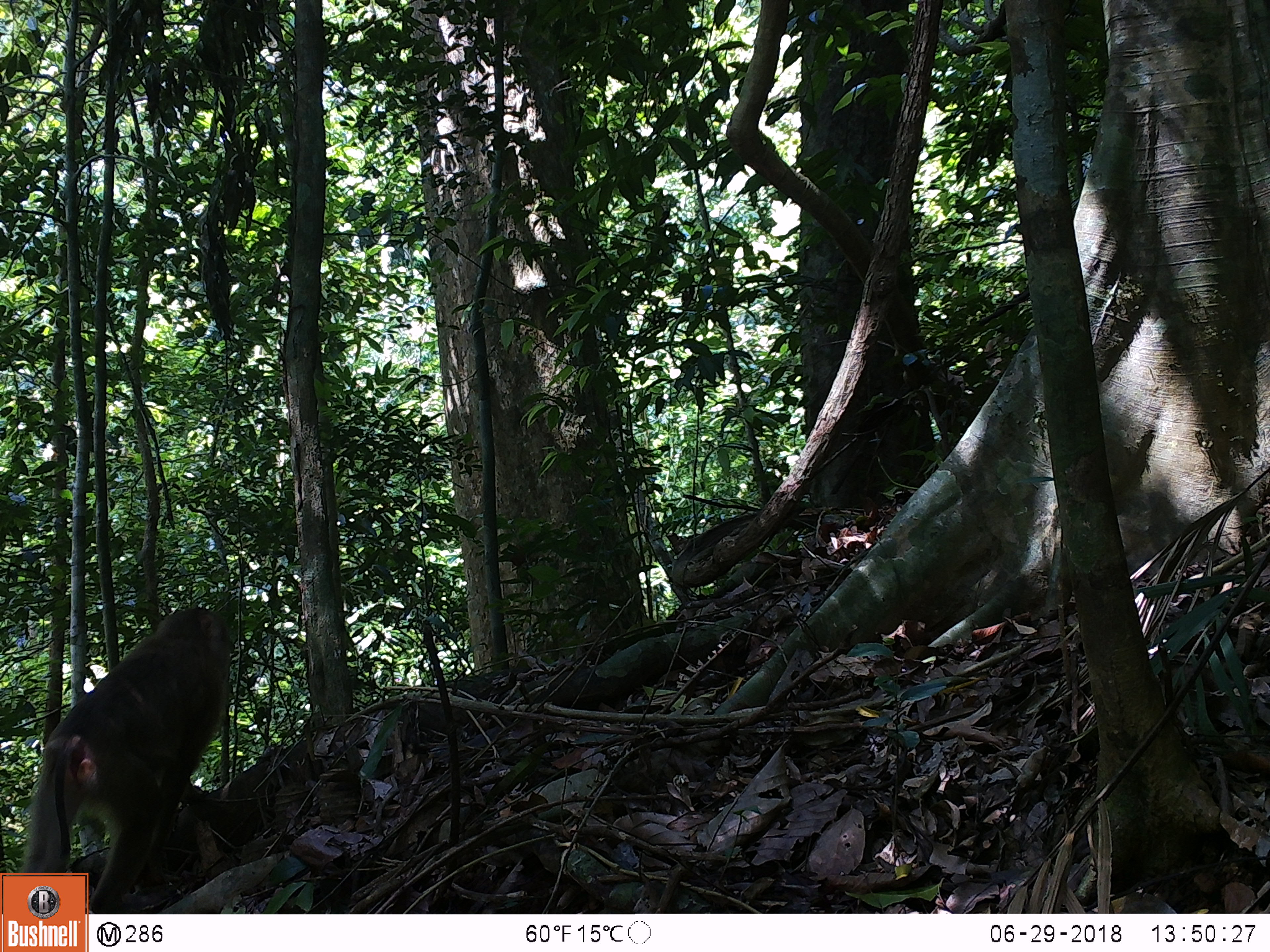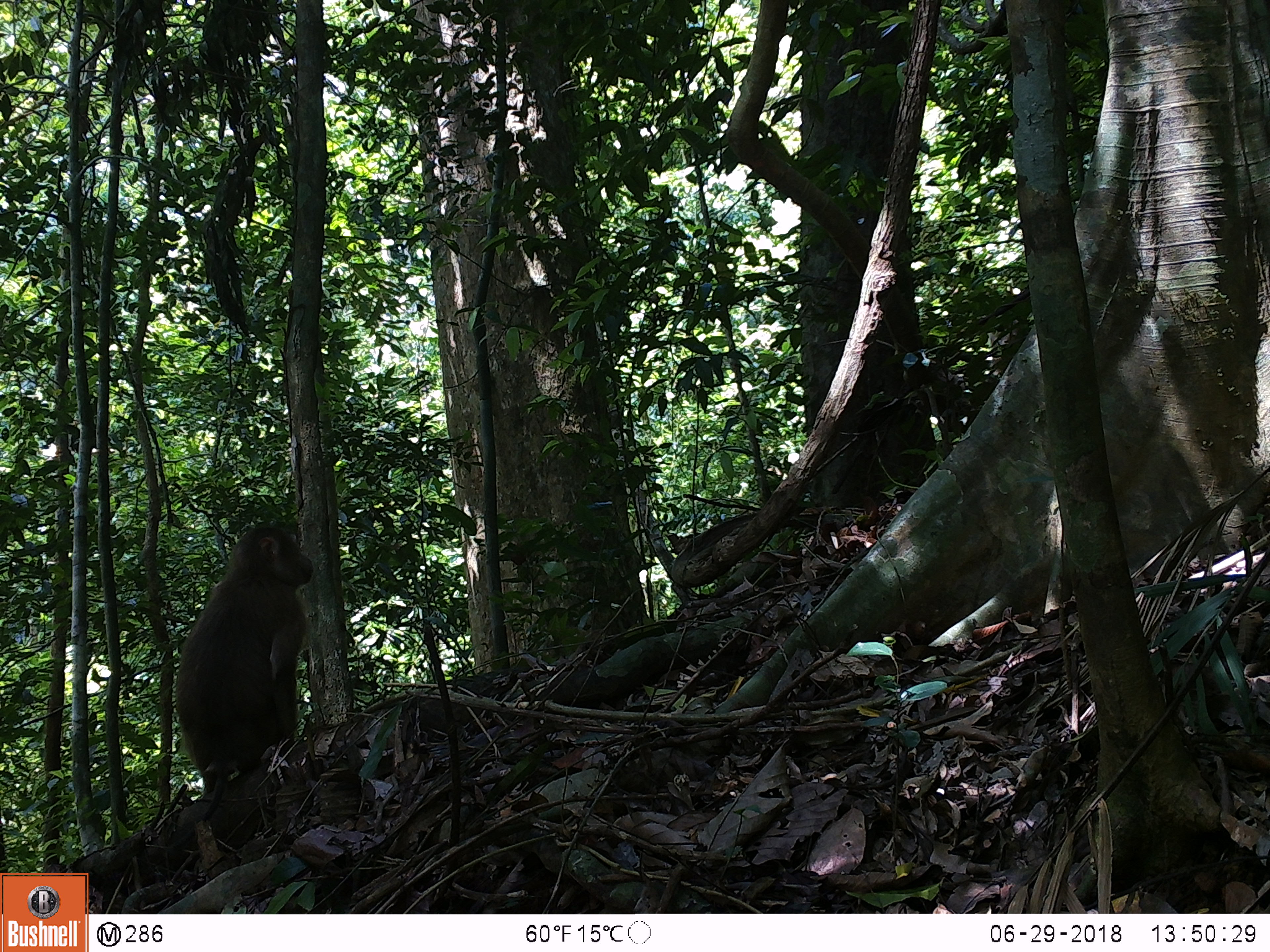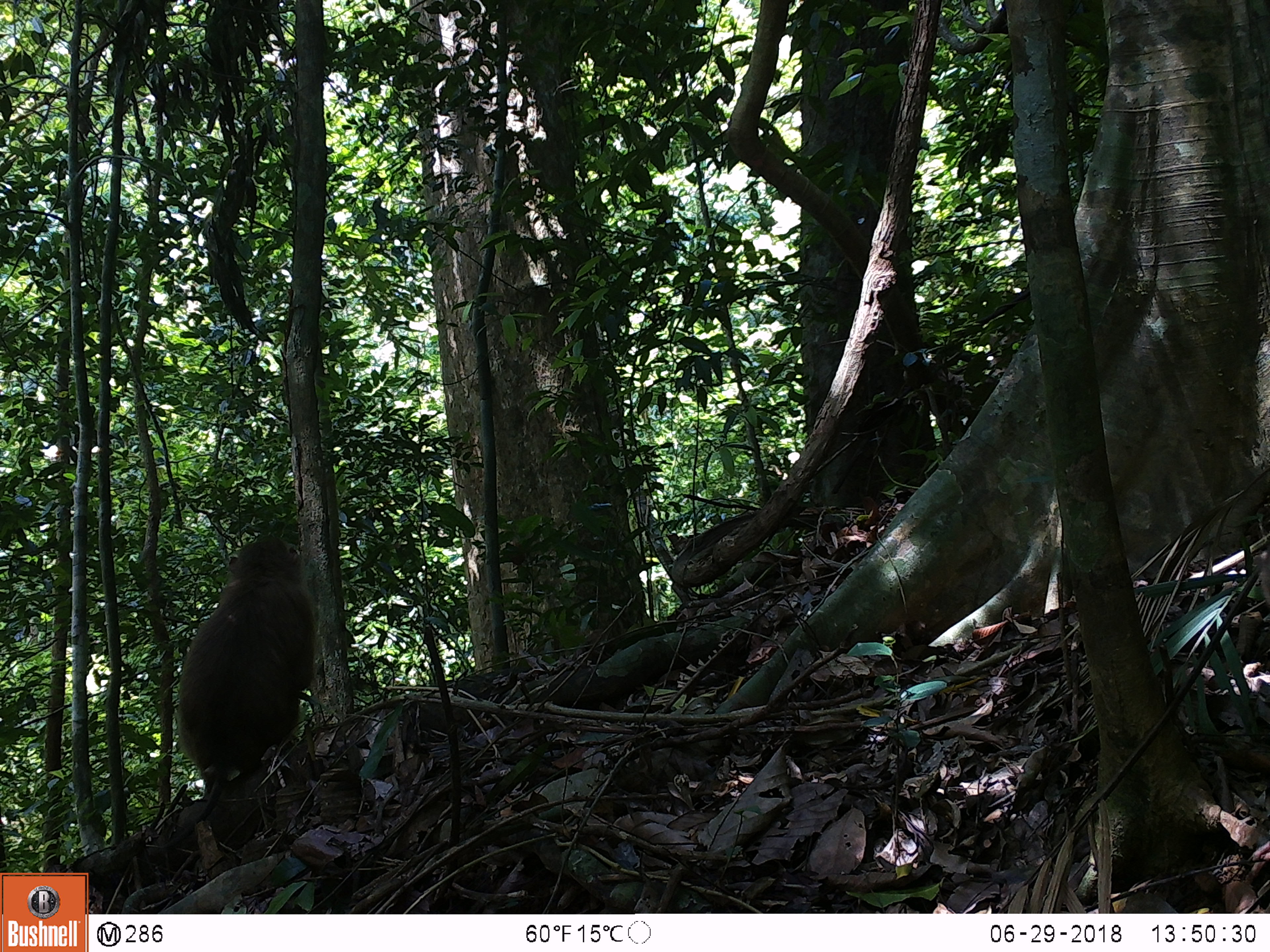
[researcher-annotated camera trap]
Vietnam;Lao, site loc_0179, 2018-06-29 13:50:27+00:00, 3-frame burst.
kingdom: Animalia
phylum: Chordata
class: Mammalia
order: Primates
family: Cercopithecidae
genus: Macaca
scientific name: Macaca nemestrina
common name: pig-tailed macaque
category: pig tailed macaque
Pig tailed macaque (pig-tailed macaque) (Macaca nemestrina). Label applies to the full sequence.